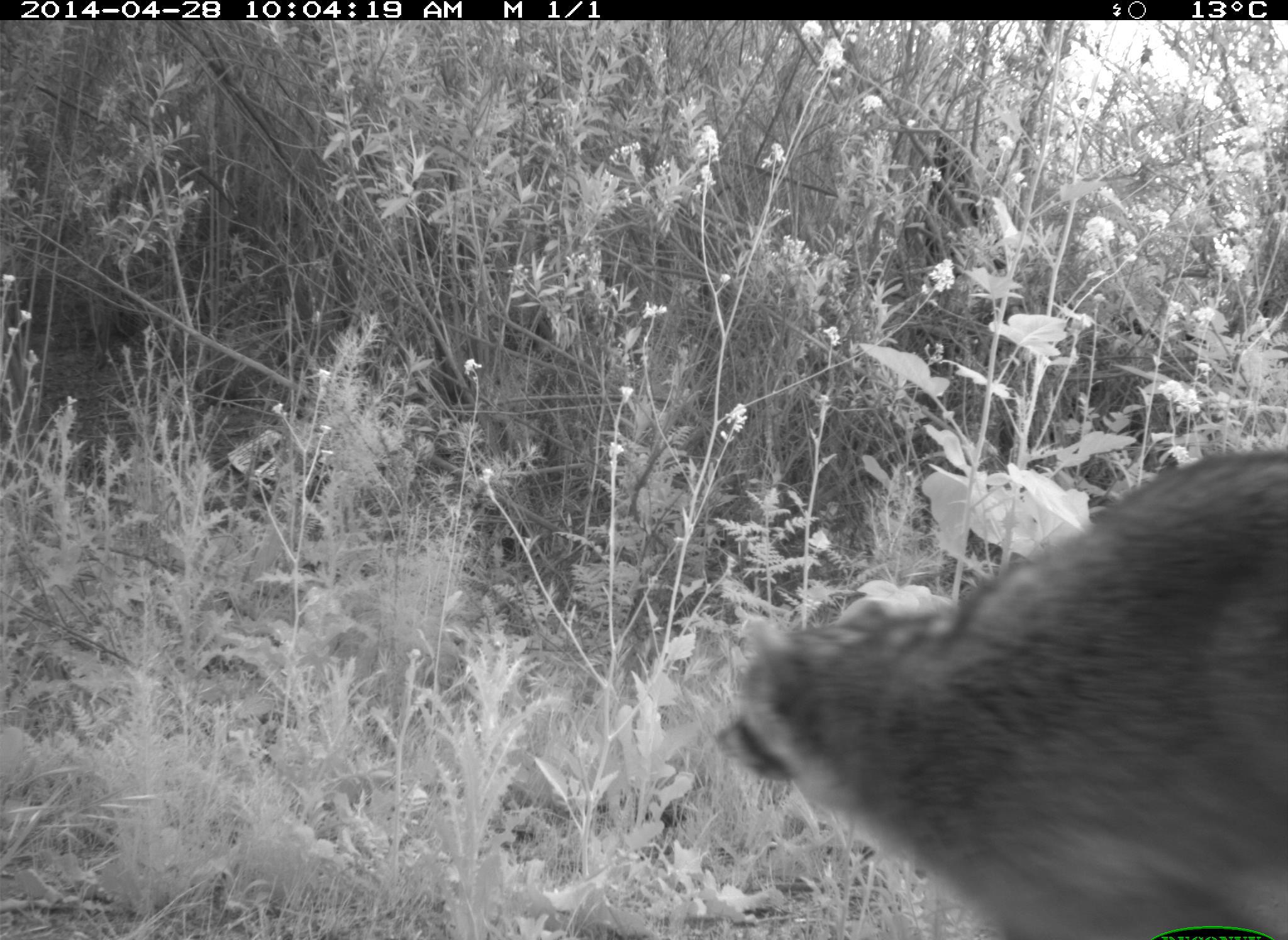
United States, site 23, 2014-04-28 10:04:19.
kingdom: Animalia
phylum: Chordata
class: Mammalia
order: Carnivora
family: Procyonidae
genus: Procyon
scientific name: Procyon lotor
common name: raccoon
Raccoon (Procyon lotor).